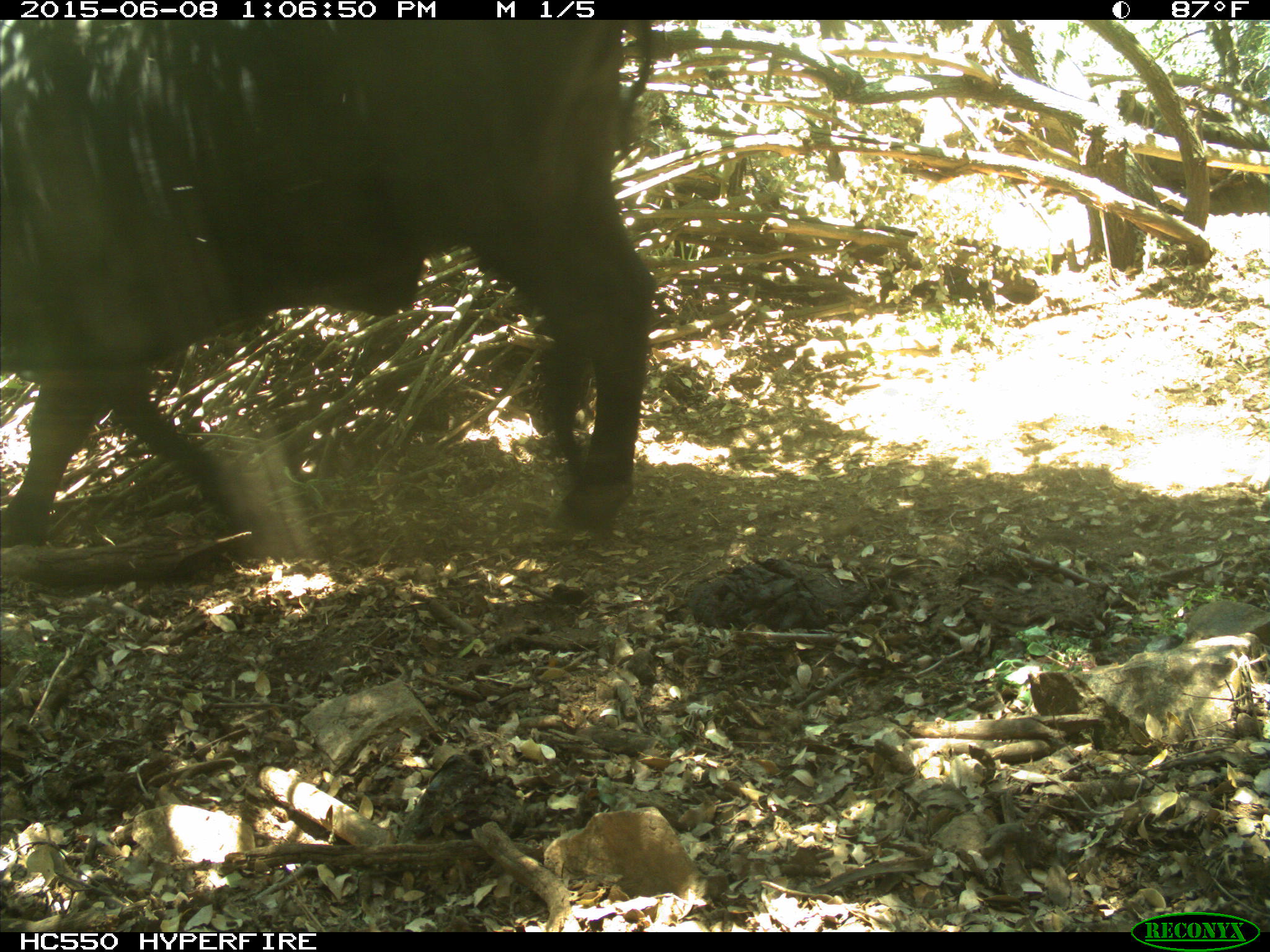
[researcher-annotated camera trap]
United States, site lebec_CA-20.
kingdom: Animalia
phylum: Chordata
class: Mammalia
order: Artiodactyla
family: Bovidae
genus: Bos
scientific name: Bos taurus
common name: domestic cow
Bos taurus (domestic cow).